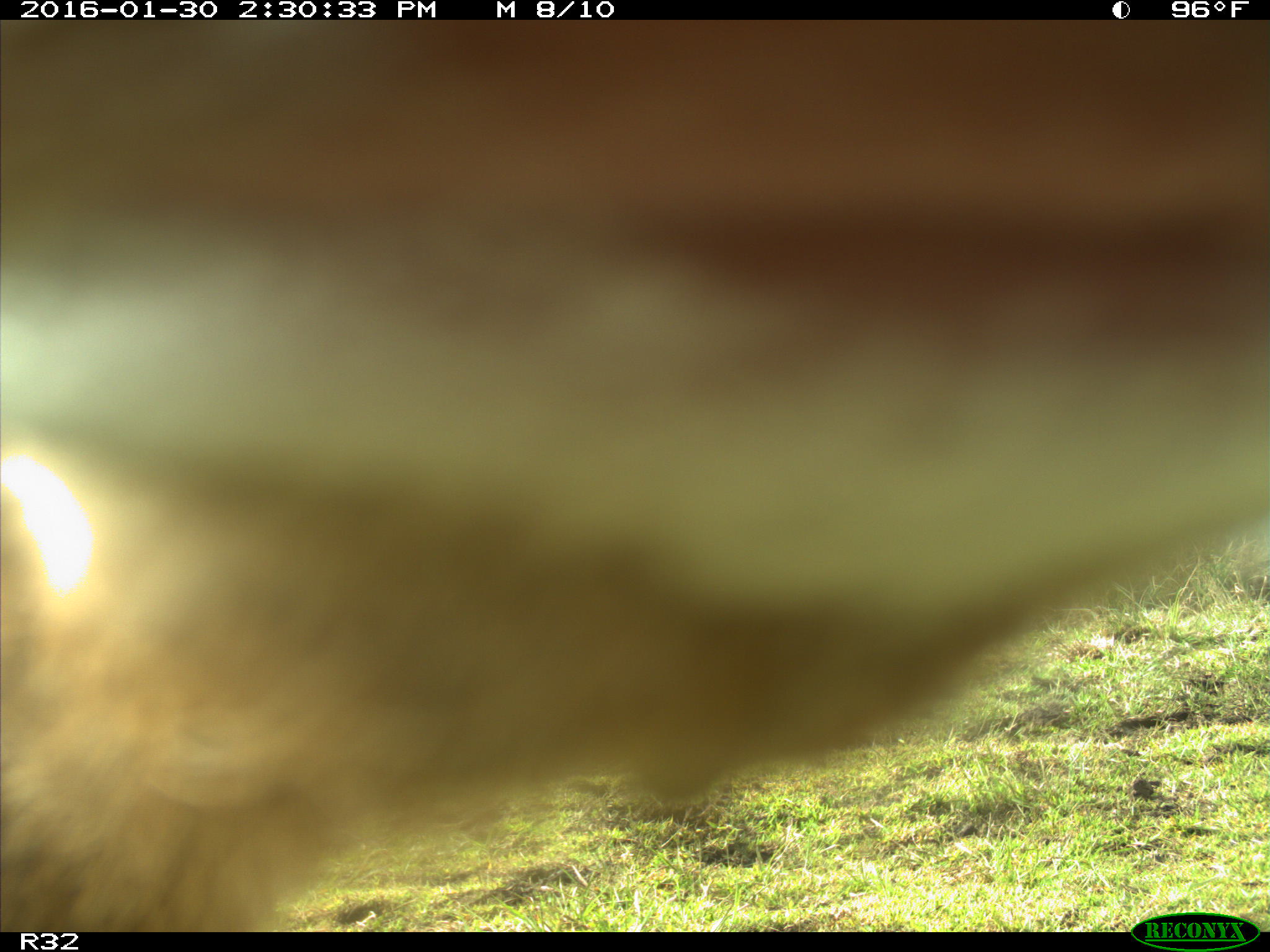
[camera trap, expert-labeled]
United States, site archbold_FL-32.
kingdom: Animalia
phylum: Chordata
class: Mammalia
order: Artiodactyla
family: Bovidae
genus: Bos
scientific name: Bos taurus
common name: domestic cow